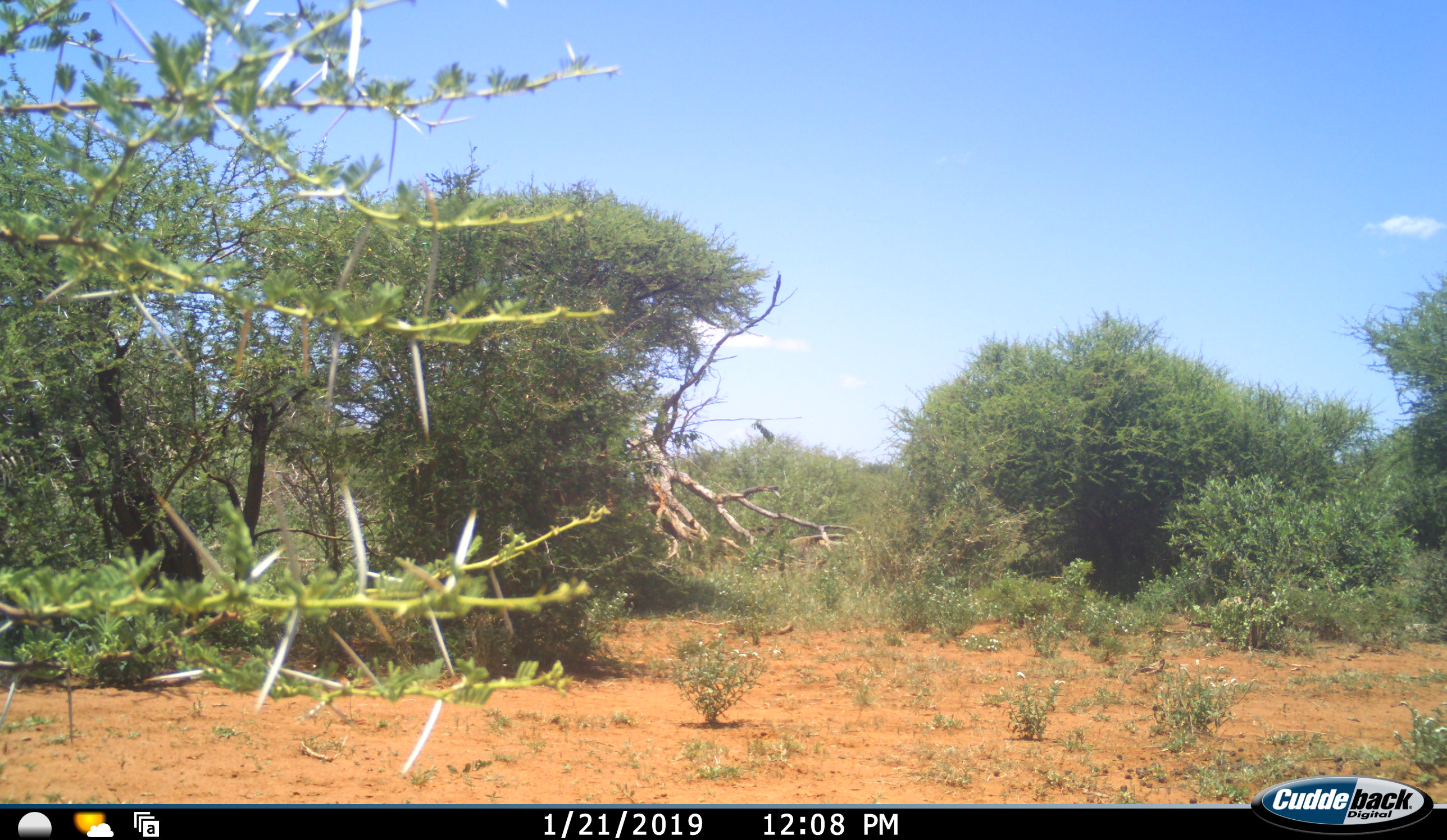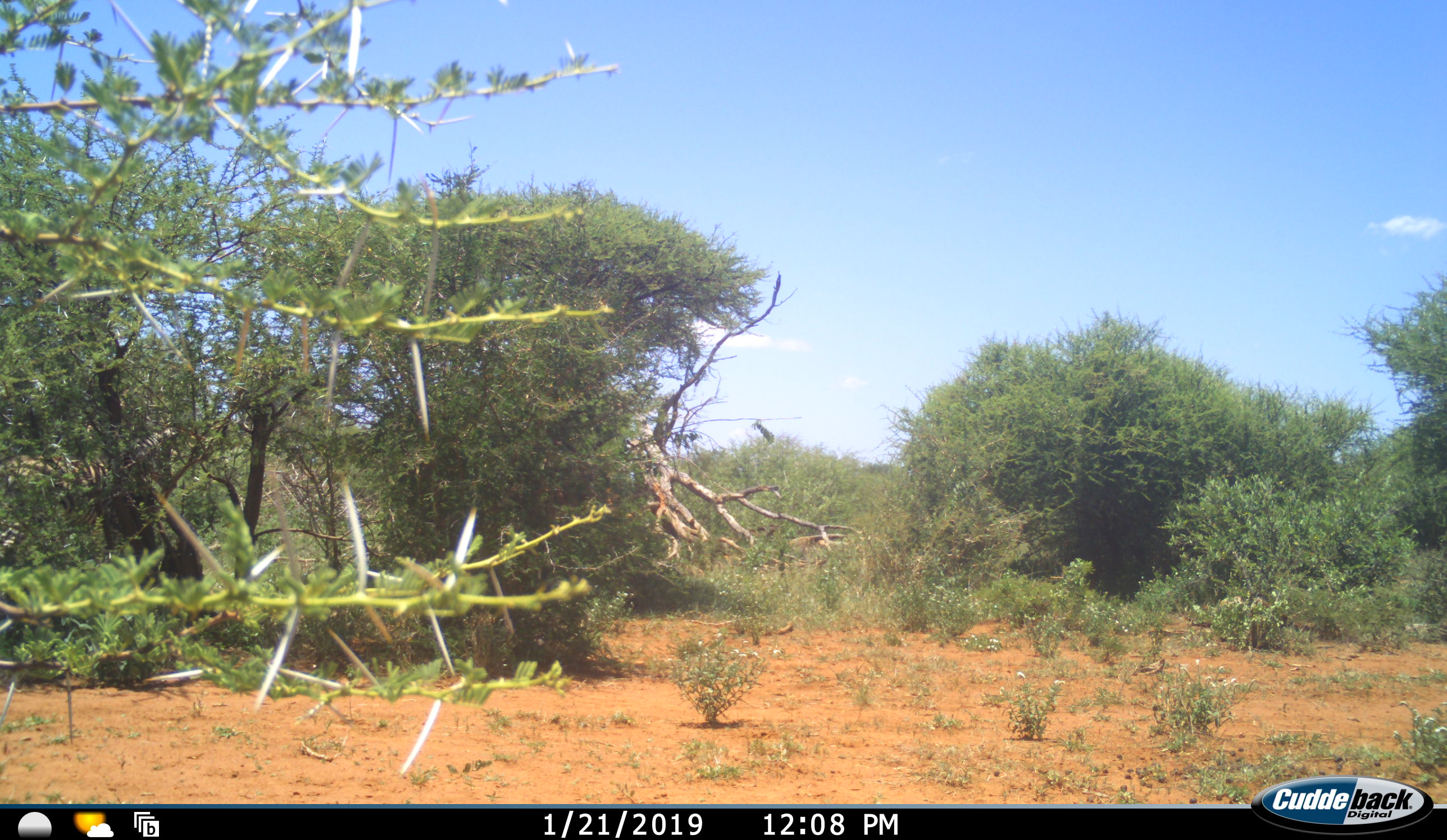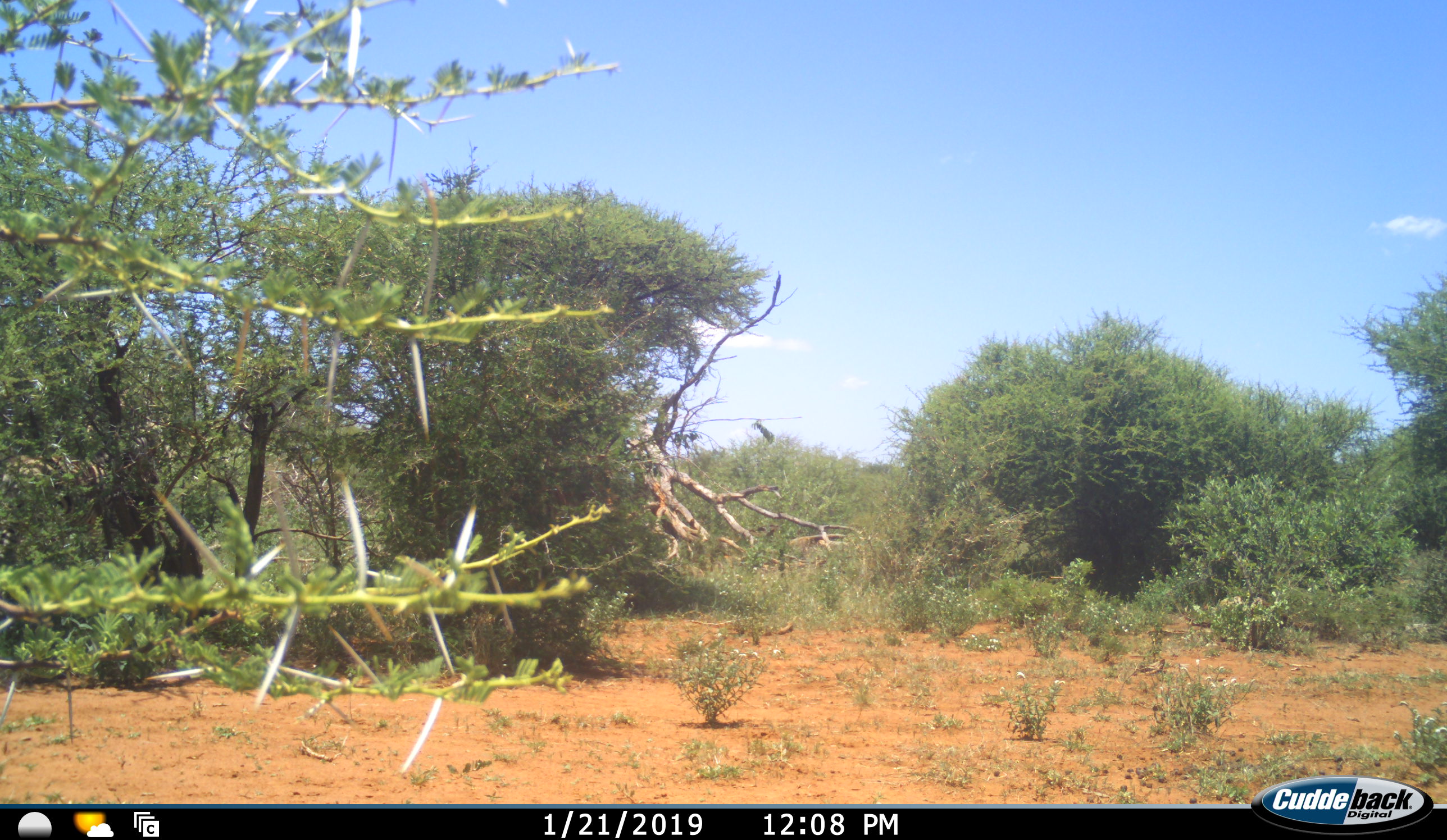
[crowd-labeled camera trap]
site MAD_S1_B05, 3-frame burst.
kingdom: Animalia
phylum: Chordata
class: Mammalia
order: Perissodactyla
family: Equidae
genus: Equus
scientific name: Equus quagga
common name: plains zebra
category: zebraplains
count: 1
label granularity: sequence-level